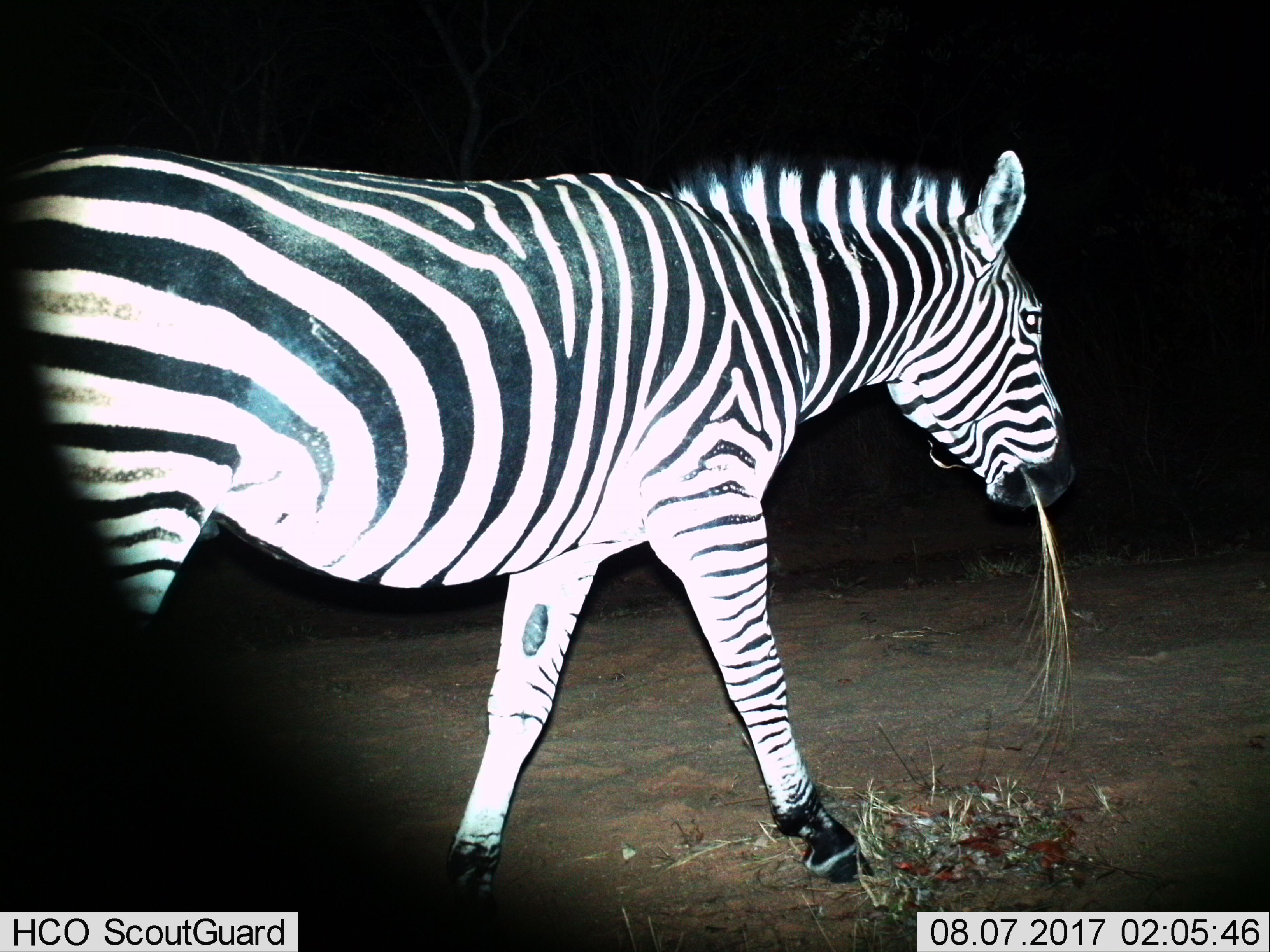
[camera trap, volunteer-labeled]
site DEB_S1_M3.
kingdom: Animalia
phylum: Chordata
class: Mammalia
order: Perissodactyla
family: Equidae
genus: Equus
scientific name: Equus quagga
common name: plains zebra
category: zebraplains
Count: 1.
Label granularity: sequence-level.